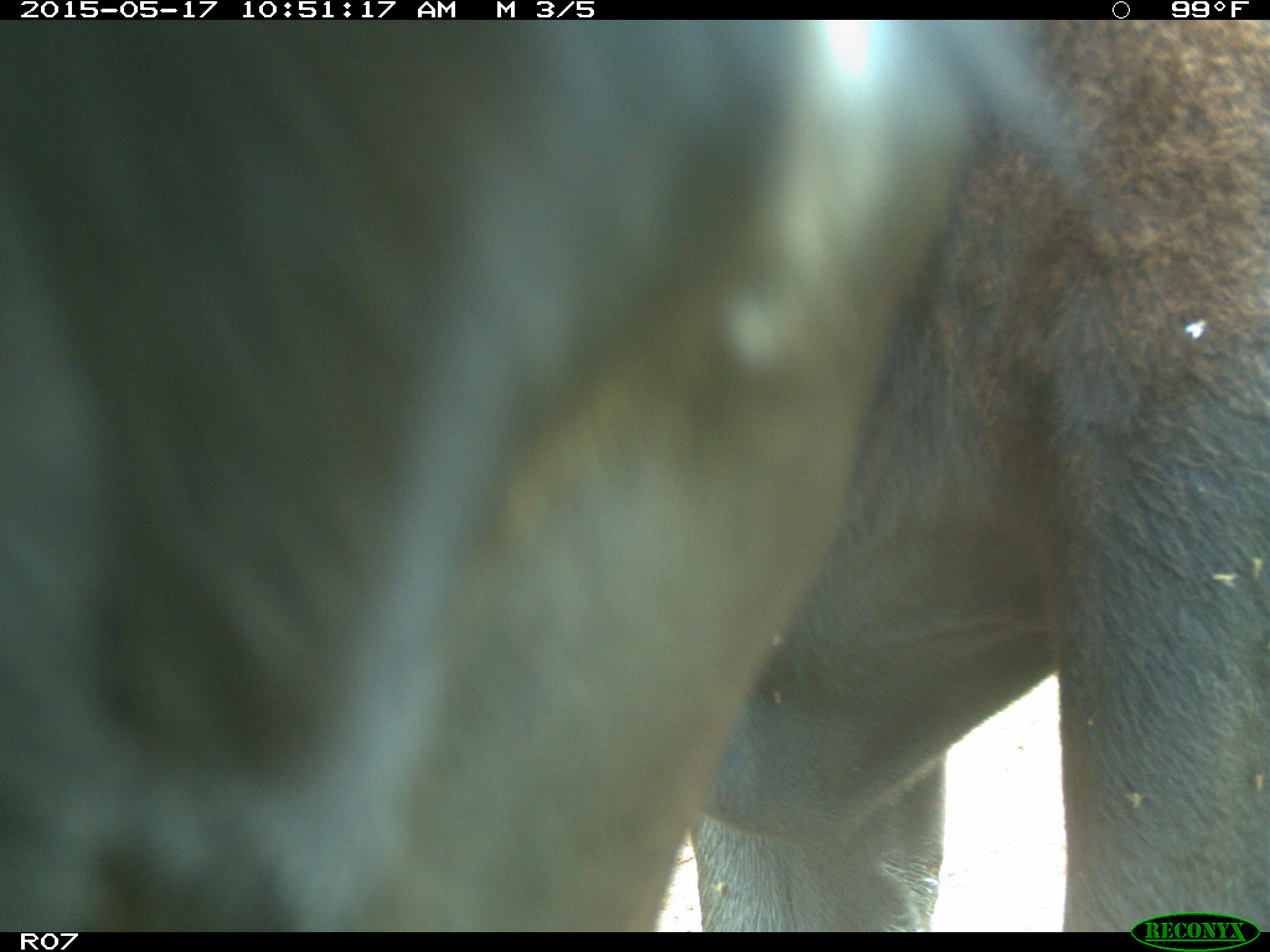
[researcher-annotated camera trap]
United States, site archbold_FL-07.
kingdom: Animalia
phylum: Chordata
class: Mammalia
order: Artiodactyla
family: Bovidae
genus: Bos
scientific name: Bos taurus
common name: domestic cow